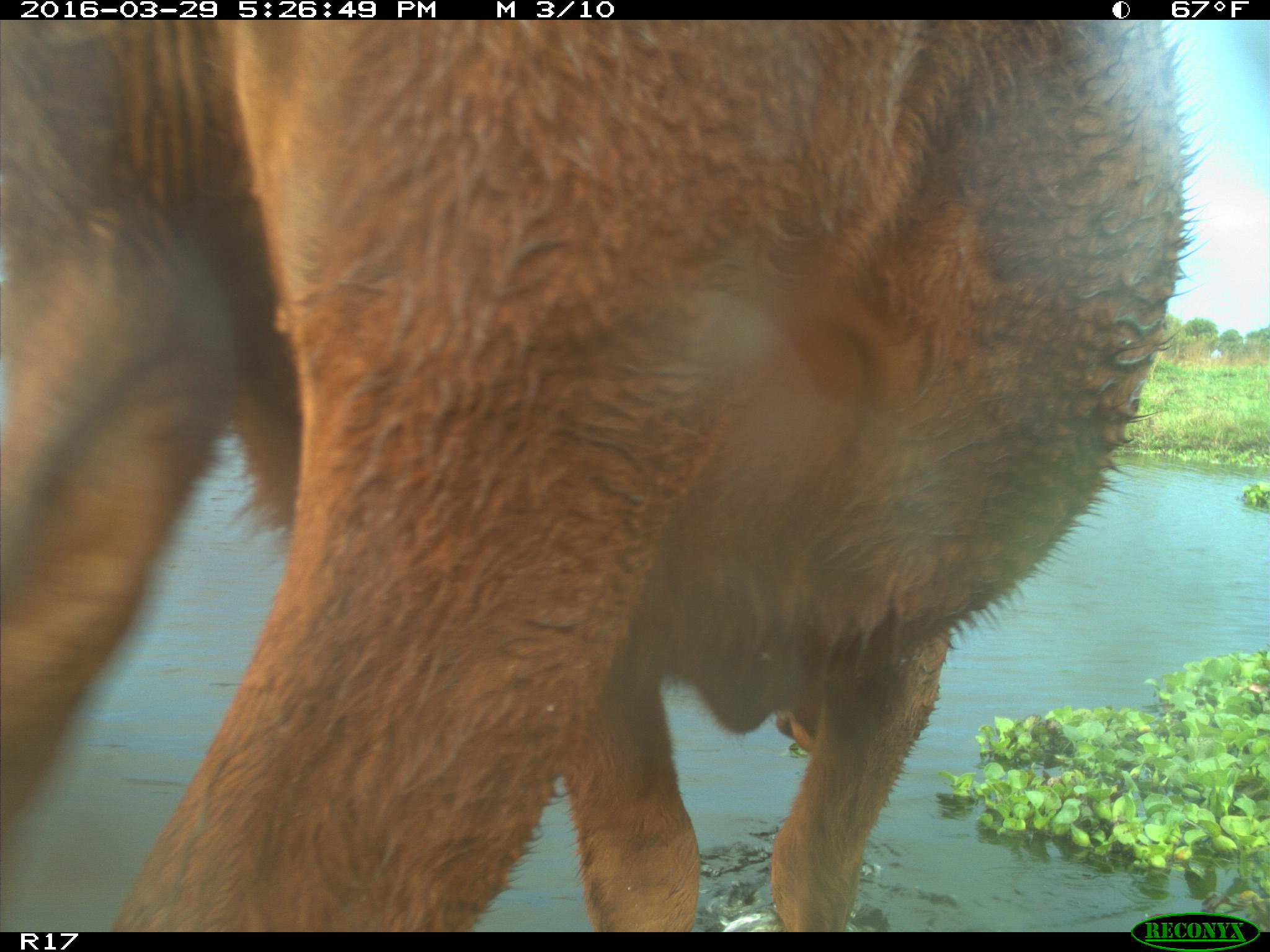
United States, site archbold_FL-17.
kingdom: Animalia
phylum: Chordata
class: Mammalia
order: Artiodactyla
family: Bovidae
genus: Bos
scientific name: Bos taurus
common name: domestic cow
Bos taurus (domestic cow).